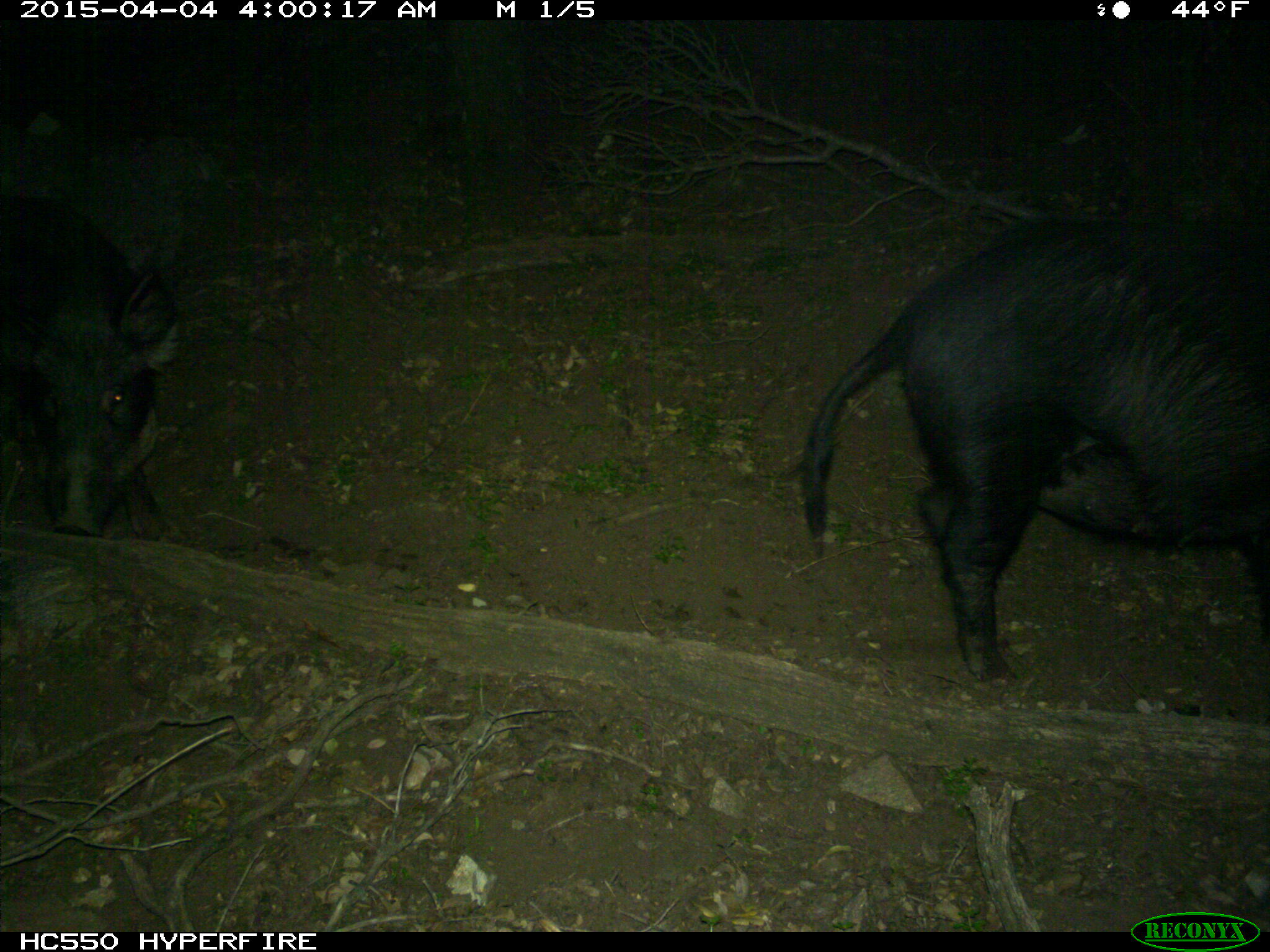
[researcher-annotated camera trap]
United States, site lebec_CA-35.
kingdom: Animalia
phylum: Chordata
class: Mammalia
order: Artiodactyla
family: Suidae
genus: Sus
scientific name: Sus scrofa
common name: wild boar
Sus scrofa (wild boar).